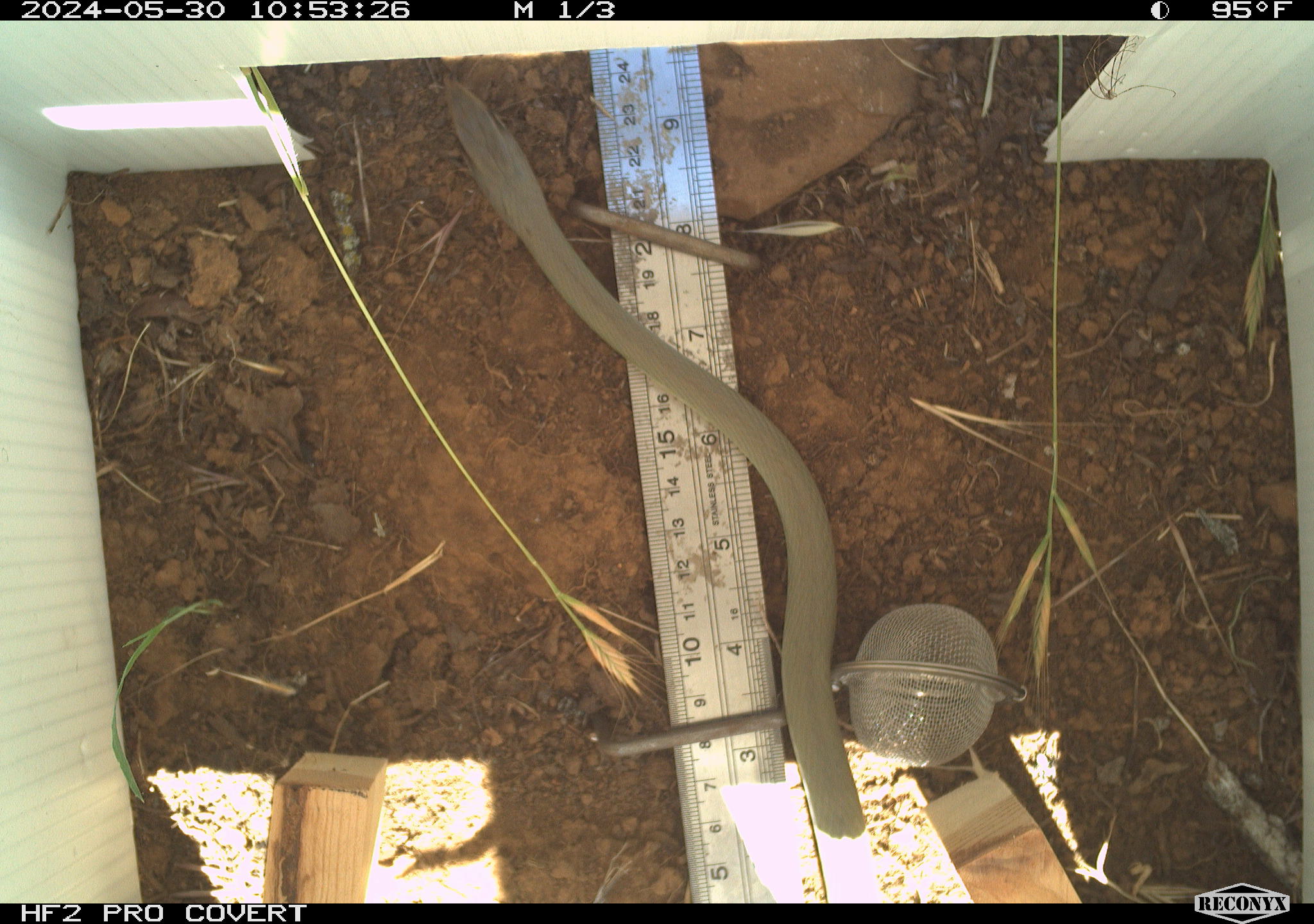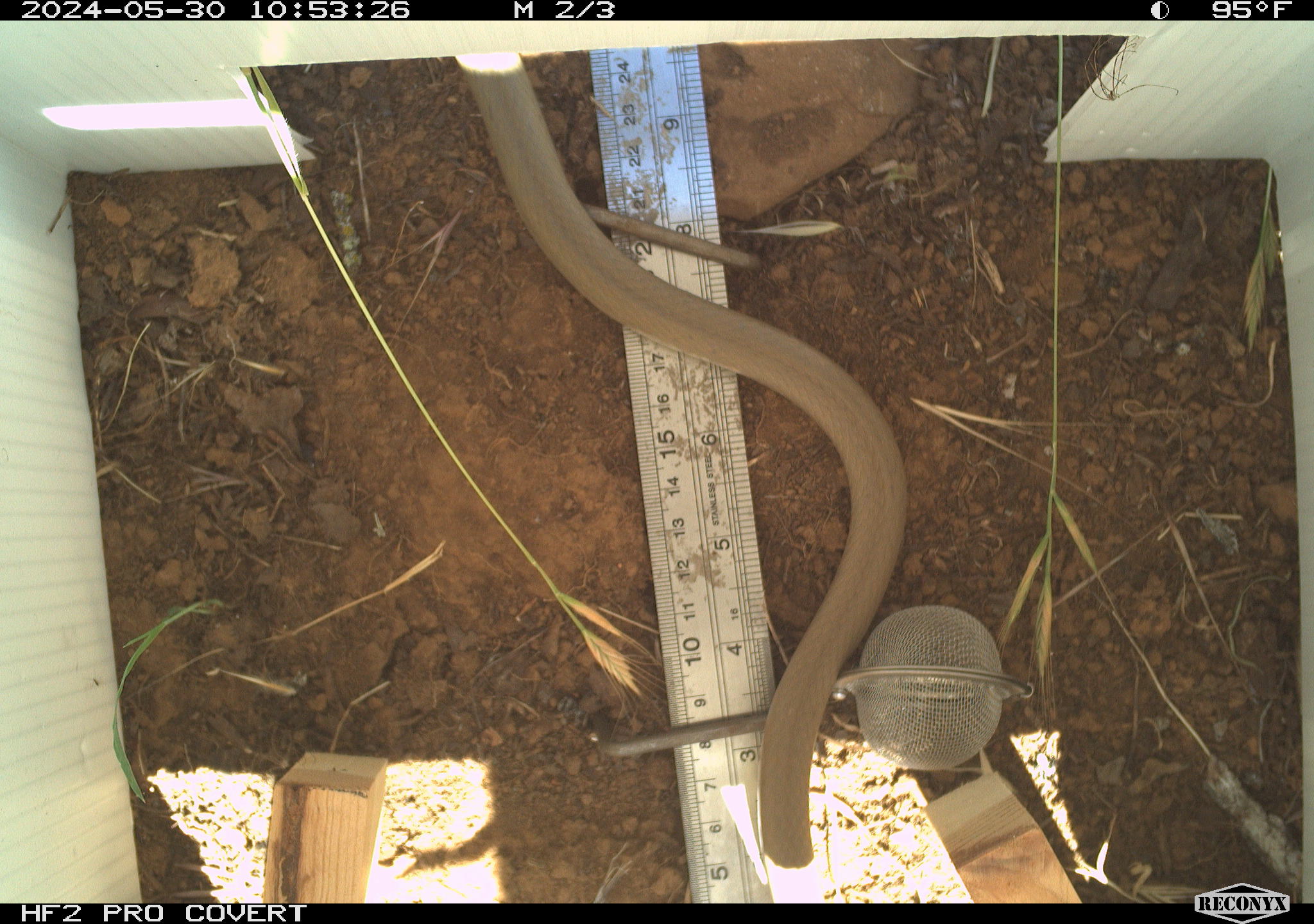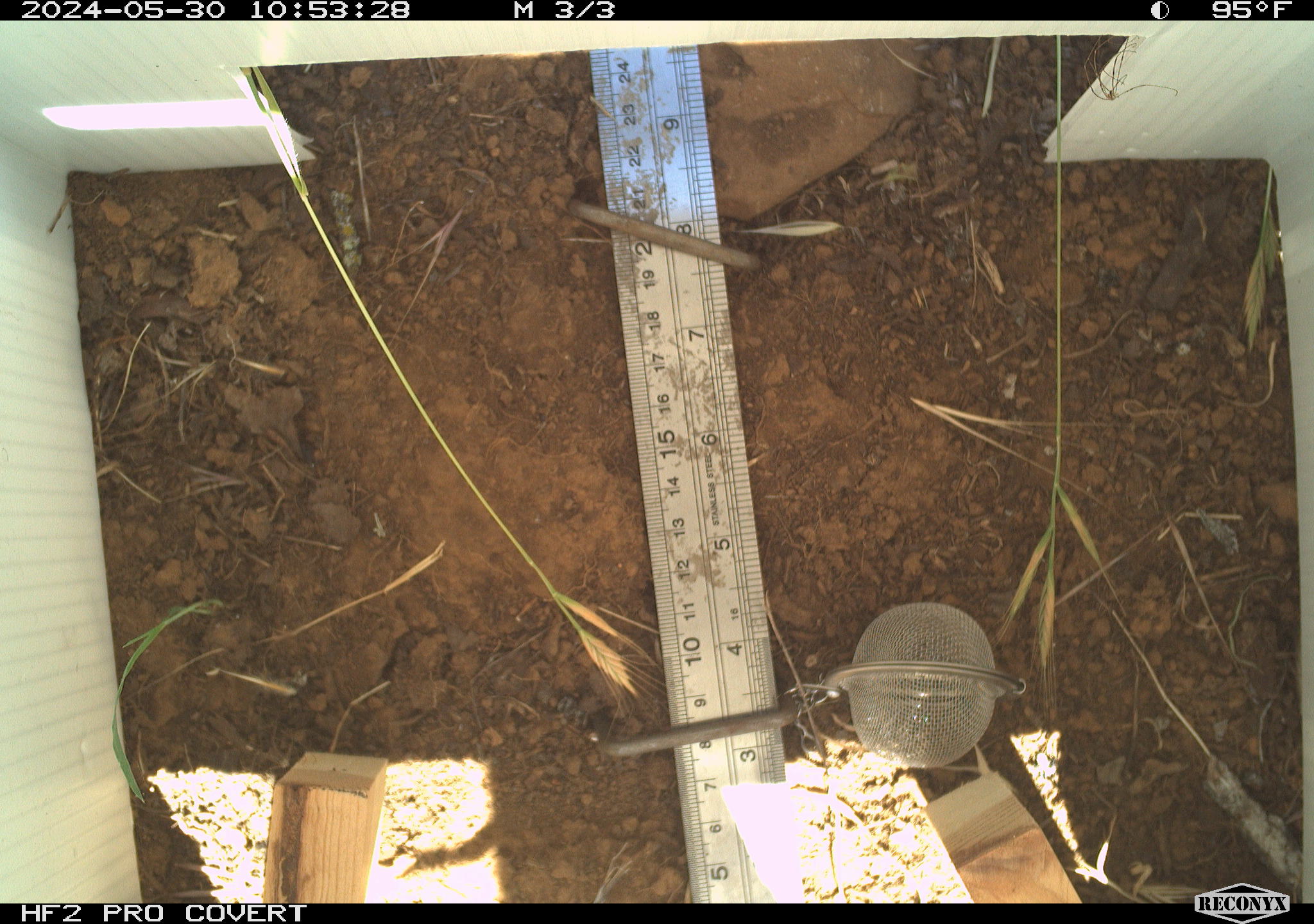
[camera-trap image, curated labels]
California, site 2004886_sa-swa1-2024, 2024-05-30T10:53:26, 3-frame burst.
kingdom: Animalia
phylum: Chordata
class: Reptilia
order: Squamata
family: Colubridae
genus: Coluber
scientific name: Coluber constrictor mormon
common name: western yellow-bellied racer